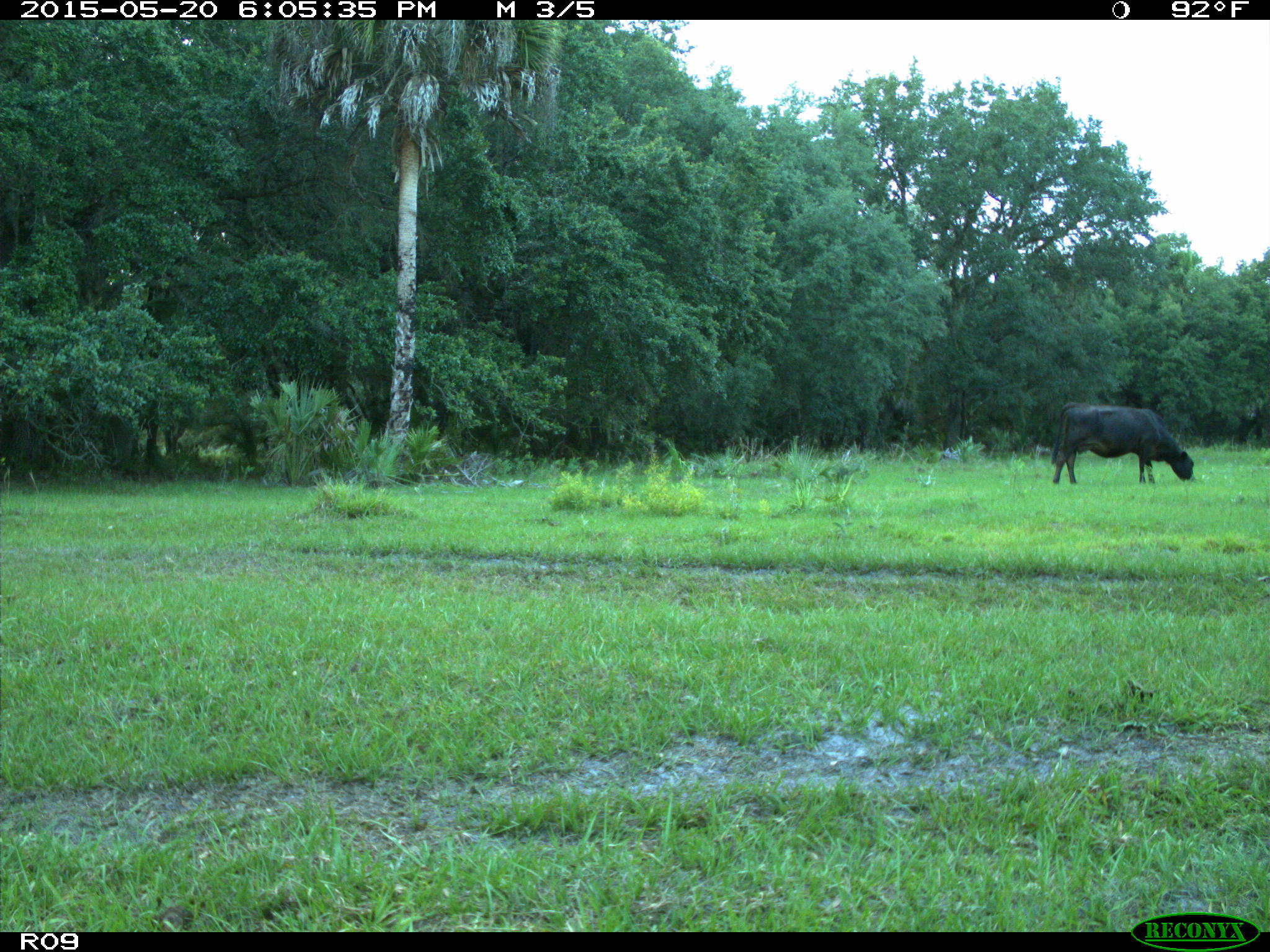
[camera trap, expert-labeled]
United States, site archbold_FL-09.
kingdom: Animalia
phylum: Chordata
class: Mammalia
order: Artiodactyla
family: Bovidae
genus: Bos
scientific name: Bos taurus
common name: domestic cow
Bos taurus (domestic cow).